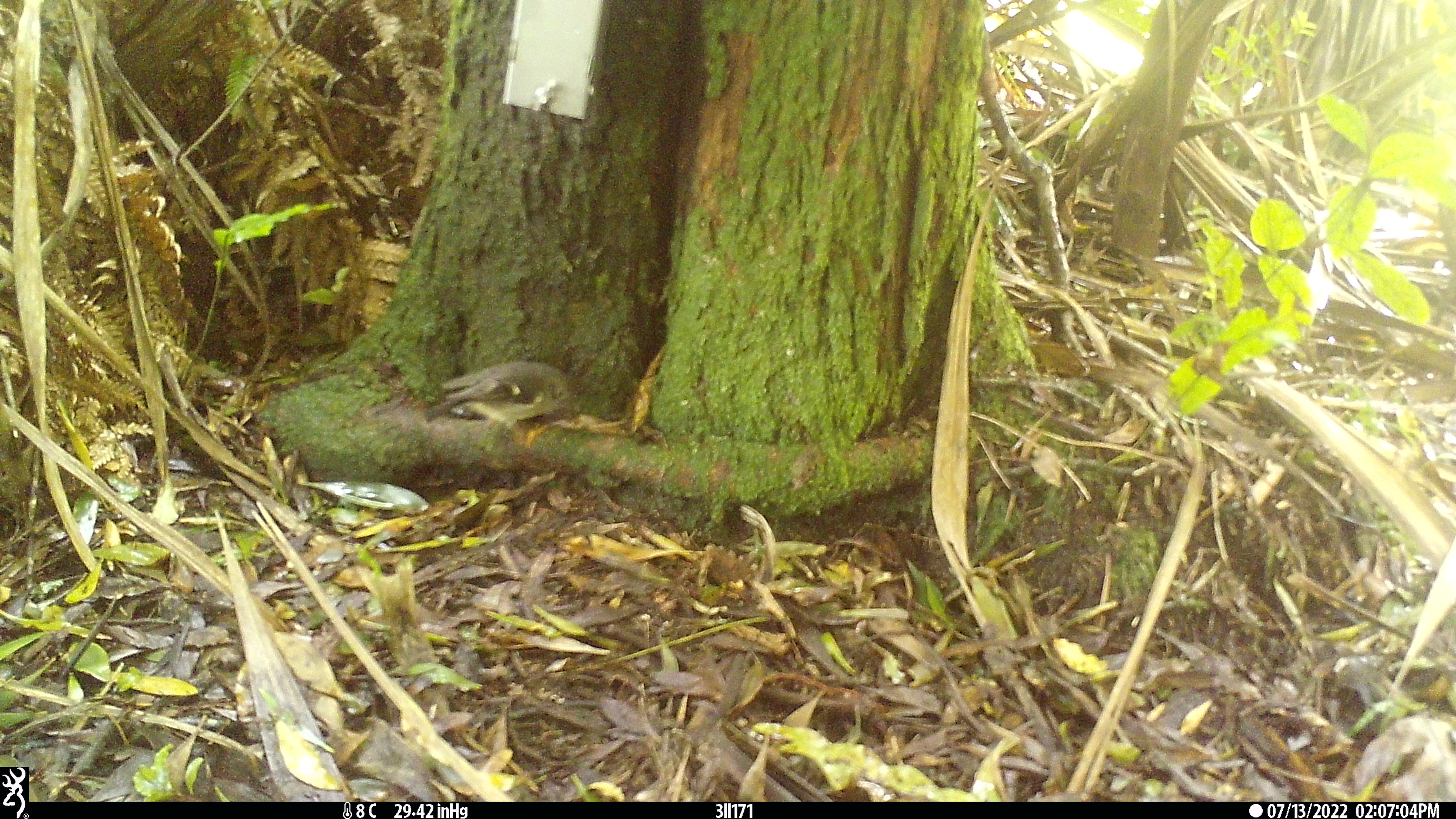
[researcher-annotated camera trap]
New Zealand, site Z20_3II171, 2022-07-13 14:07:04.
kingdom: Animalia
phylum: Chordata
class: Aves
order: Passeriformes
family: Petroicidae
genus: Petroica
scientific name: Petroica macrocephala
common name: tomtit